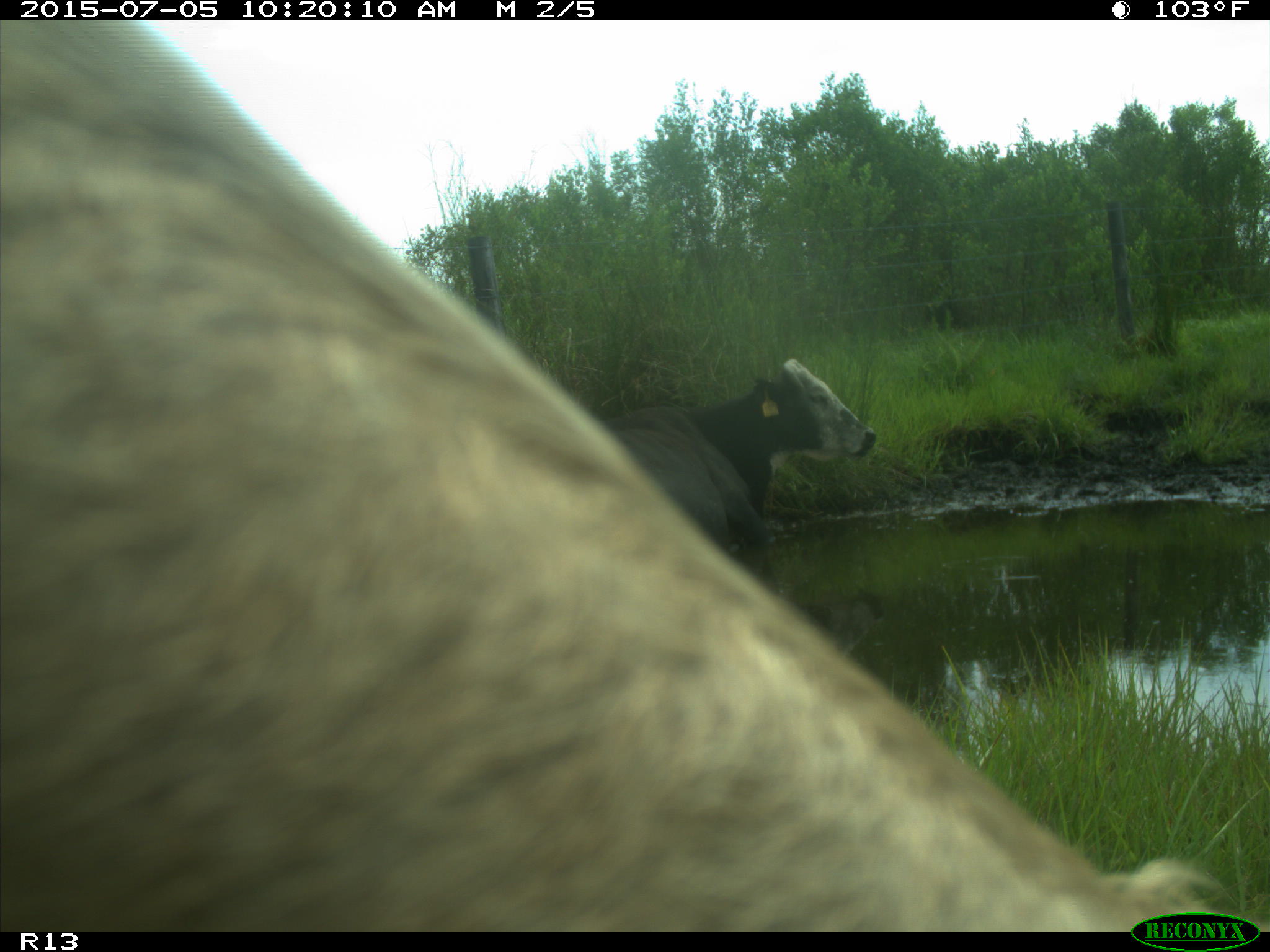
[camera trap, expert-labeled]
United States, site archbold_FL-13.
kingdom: Animalia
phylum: Chordata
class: Mammalia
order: Artiodactyla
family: Bovidae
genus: Bos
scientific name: Bos taurus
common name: domestic cow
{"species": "Bos taurus (domestic cow)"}